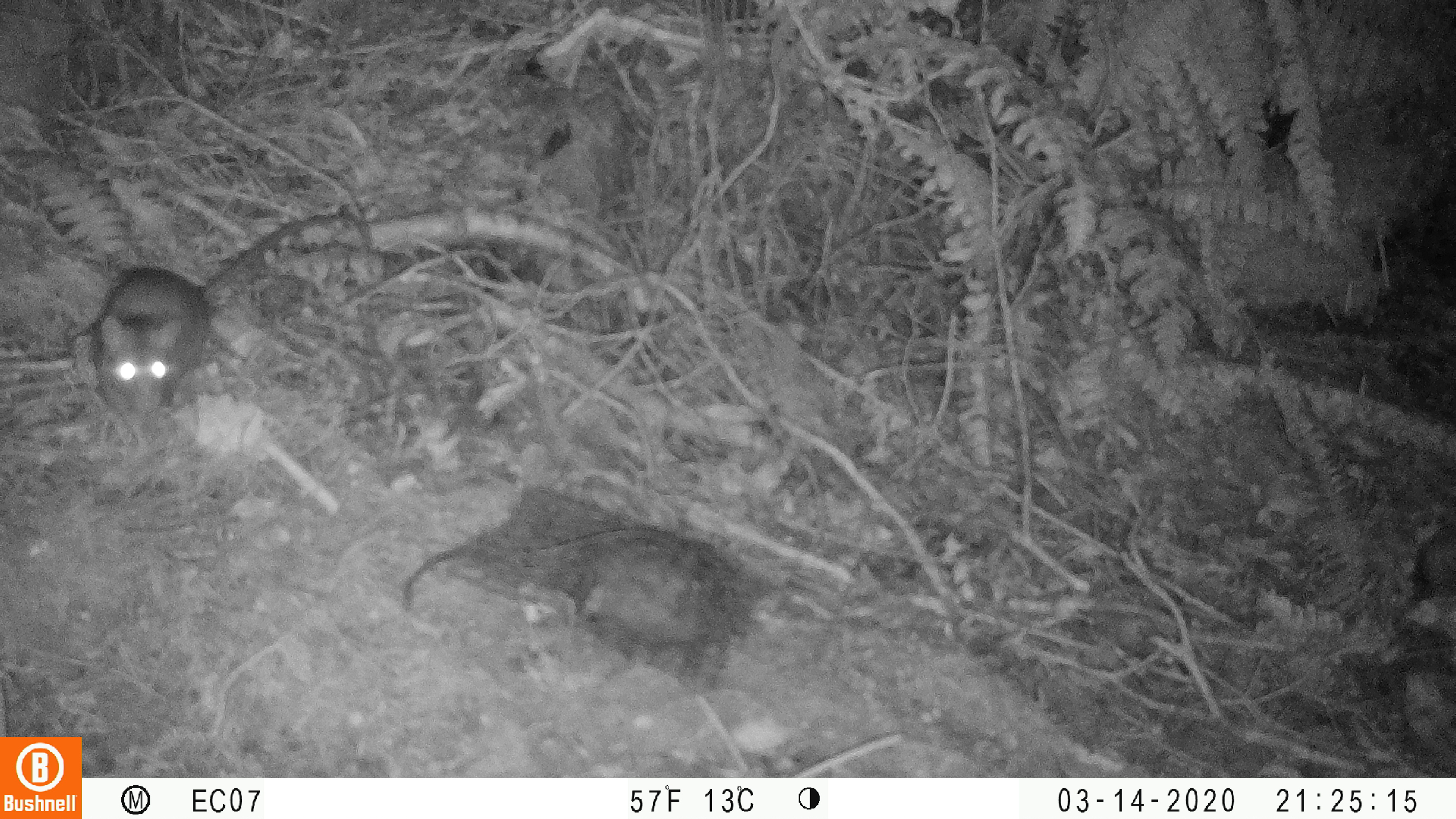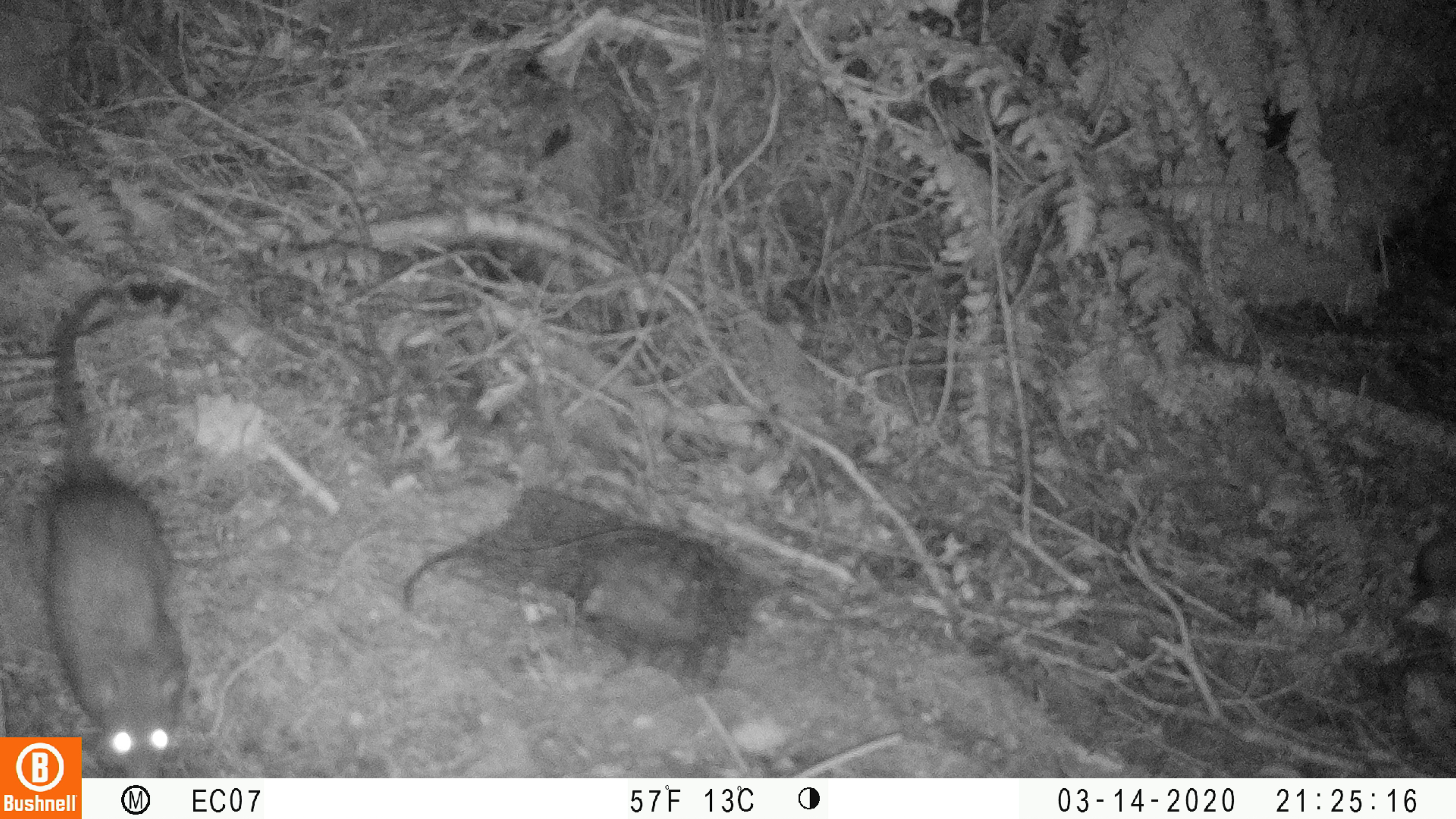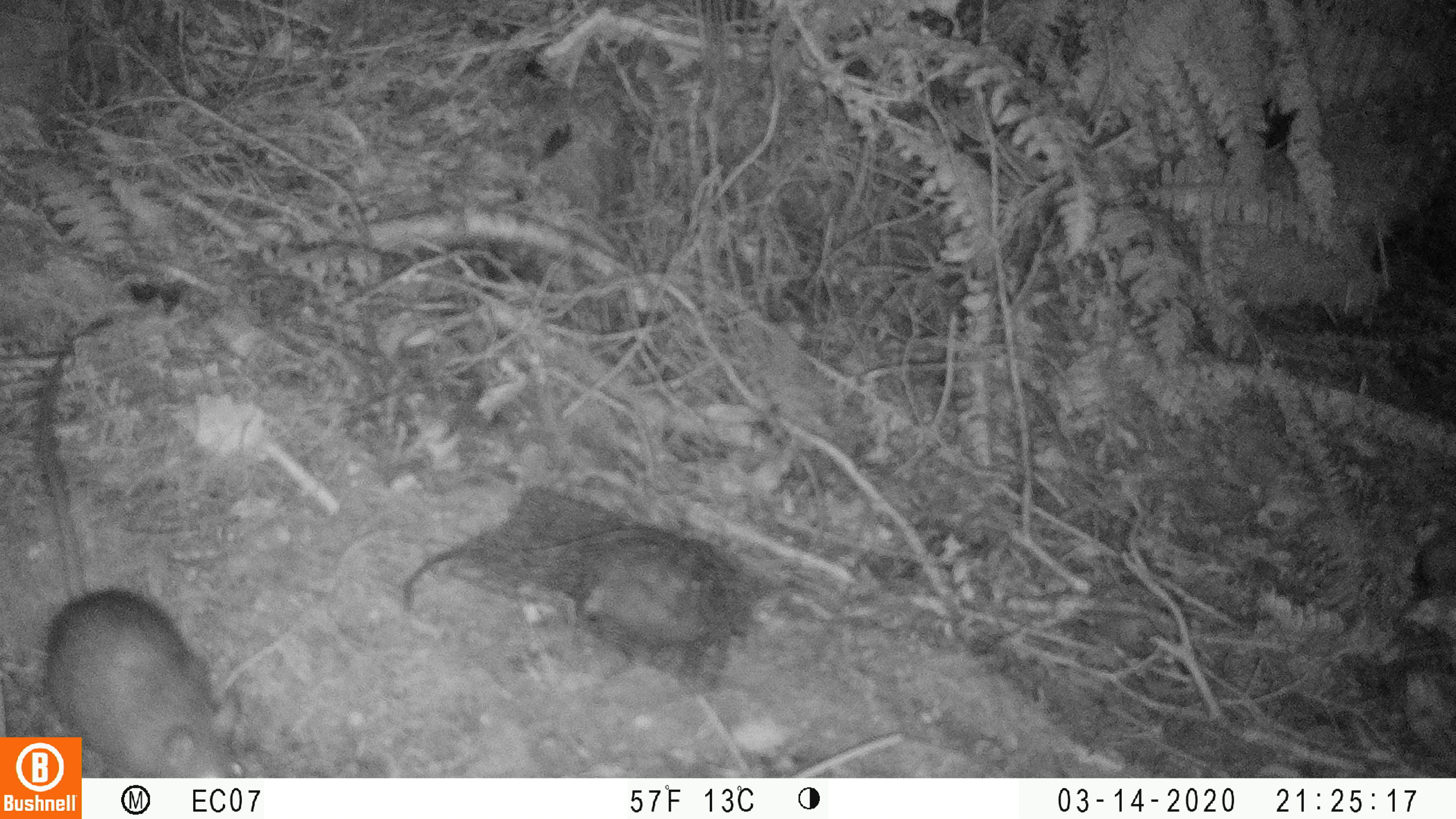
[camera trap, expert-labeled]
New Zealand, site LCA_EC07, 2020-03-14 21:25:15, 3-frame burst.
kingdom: Animalia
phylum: Chordata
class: Mammalia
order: Rodentia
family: Muridae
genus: Rattus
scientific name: Rattus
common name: rat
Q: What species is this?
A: Rat (Rattus).